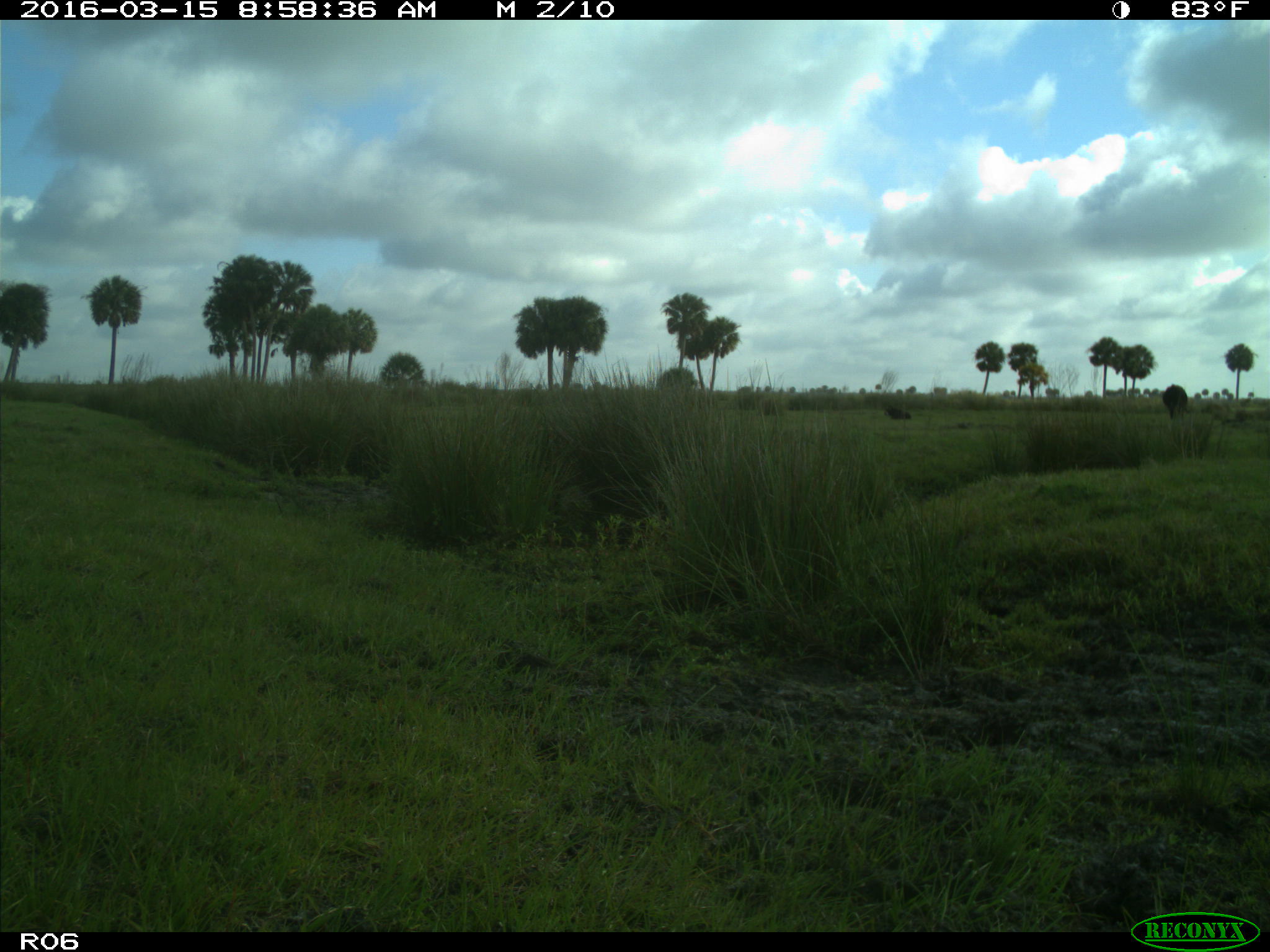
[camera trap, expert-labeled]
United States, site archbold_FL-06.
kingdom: Animalia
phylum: Chordata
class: Mammalia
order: Artiodactyla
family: Bovidae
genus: Bos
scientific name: Bos taurus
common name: domestic cow